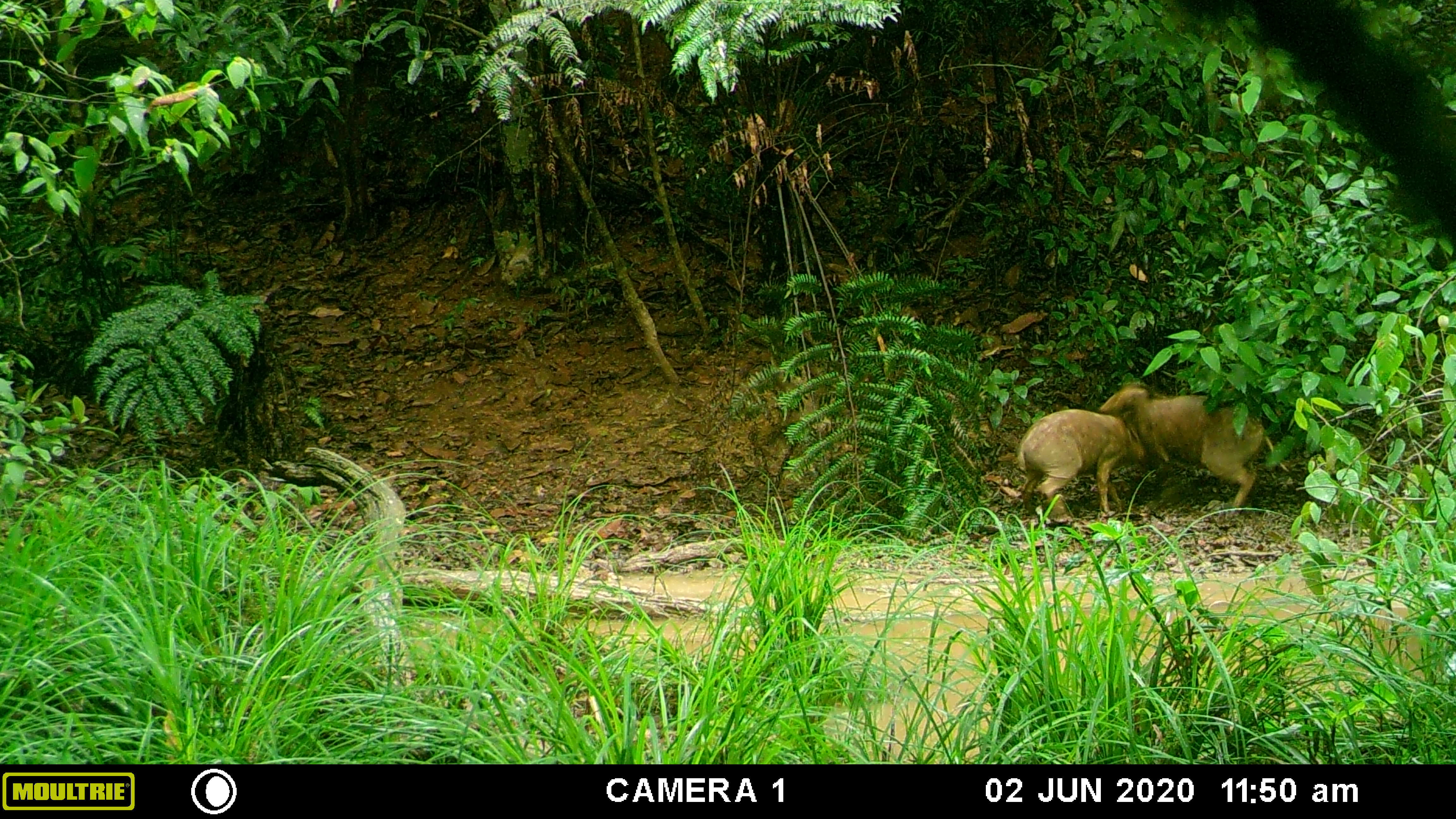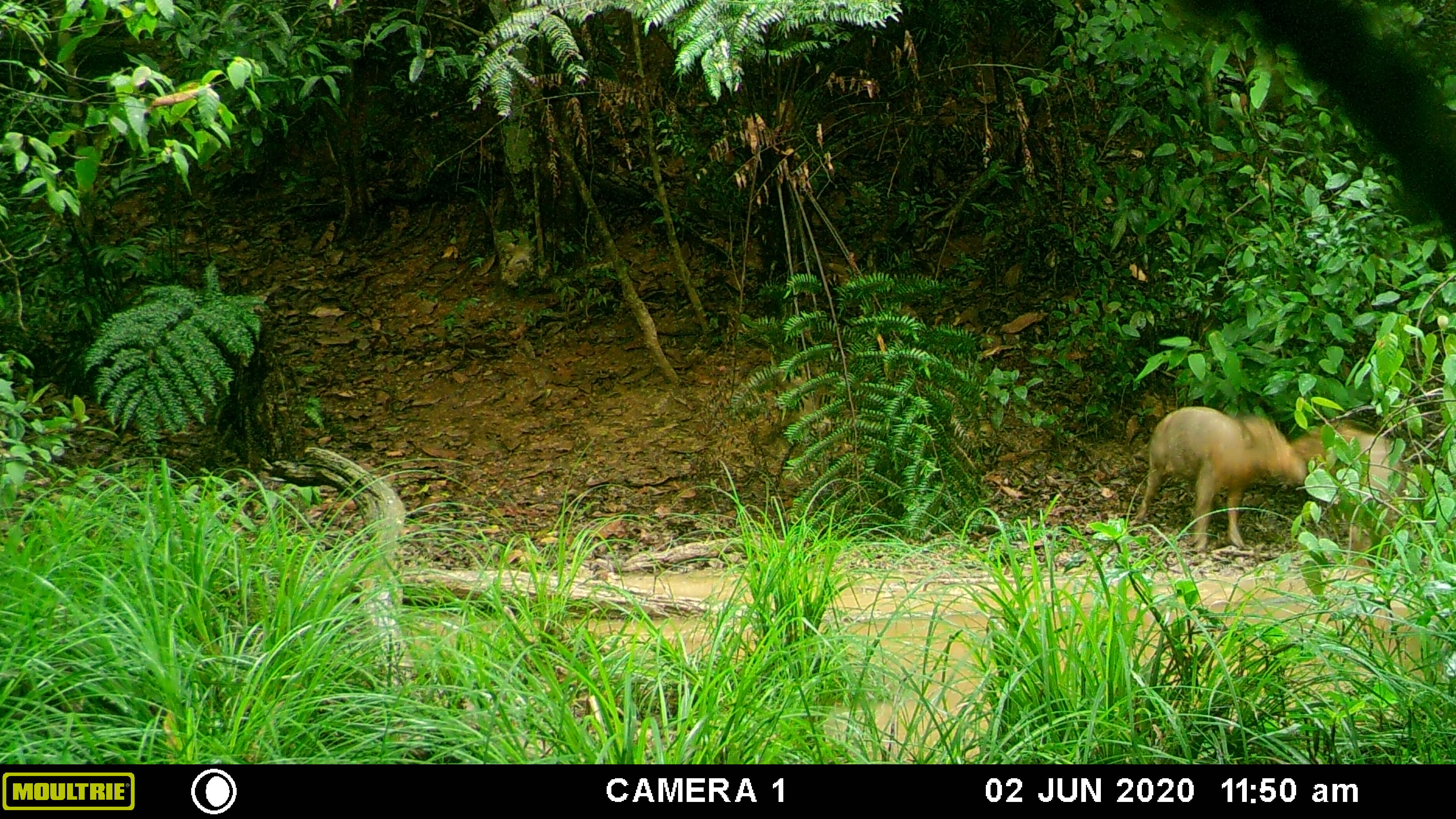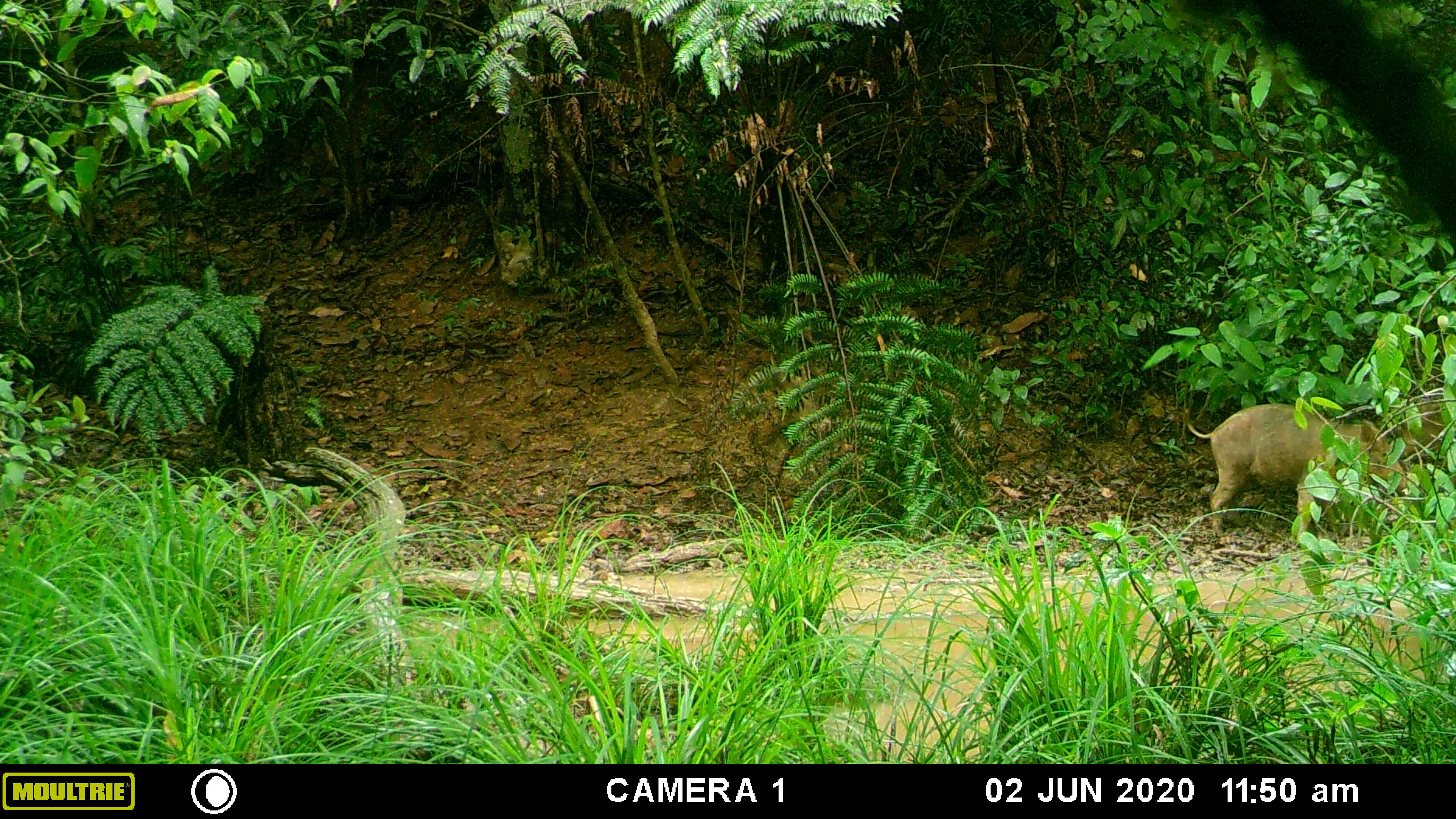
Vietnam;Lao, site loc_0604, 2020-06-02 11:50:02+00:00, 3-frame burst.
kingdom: Animalia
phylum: Chordata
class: Mammalia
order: Artiodactyla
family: Suidae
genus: Sus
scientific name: Sus scrofa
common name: eurasian wild pig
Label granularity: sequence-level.